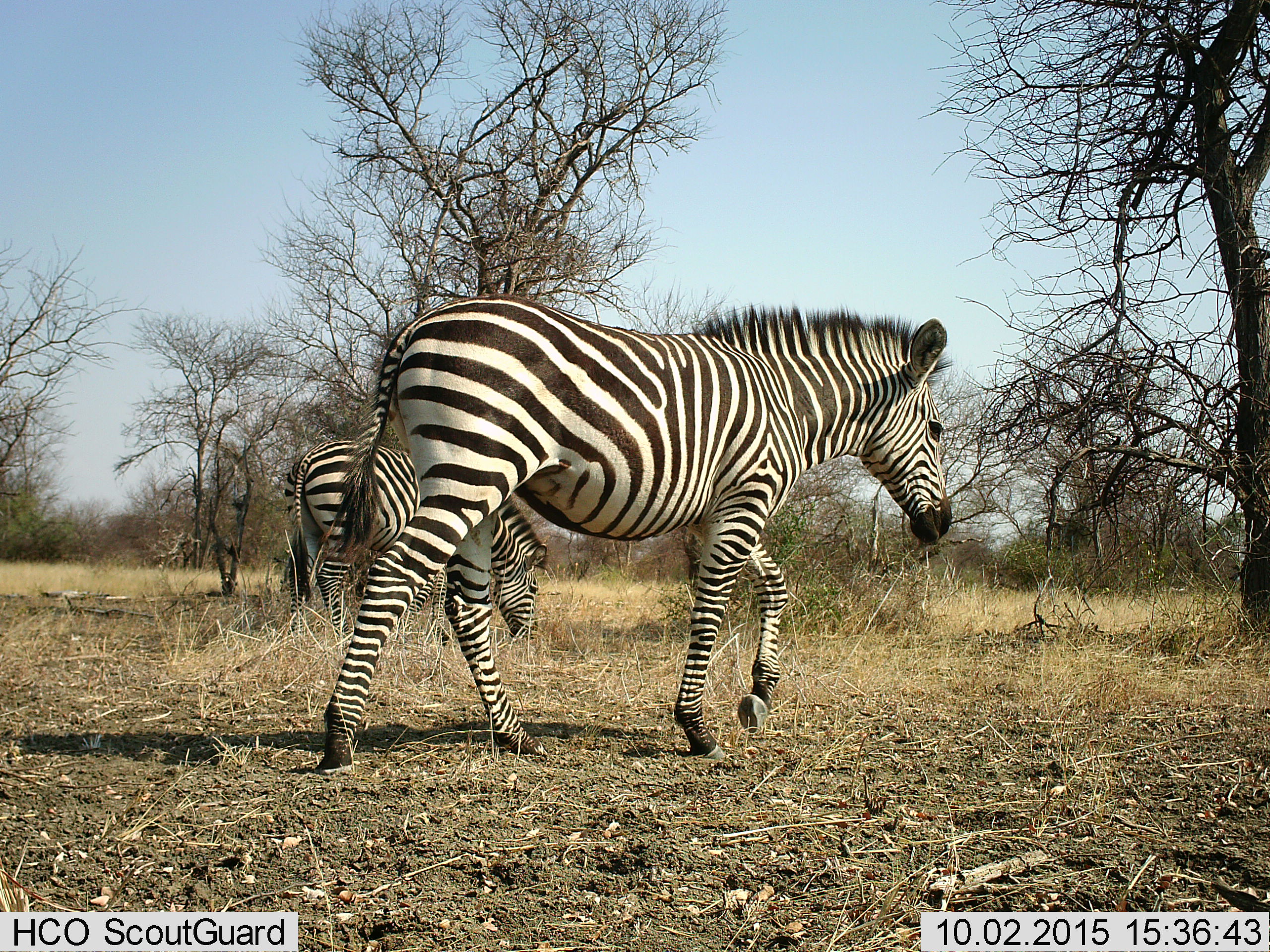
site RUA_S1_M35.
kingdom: Animalia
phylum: Chordata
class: Mammalia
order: Perissodactyla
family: Equidae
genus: Equus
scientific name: Equus quagga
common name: plains zebra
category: zebraplains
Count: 2.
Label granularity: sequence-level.